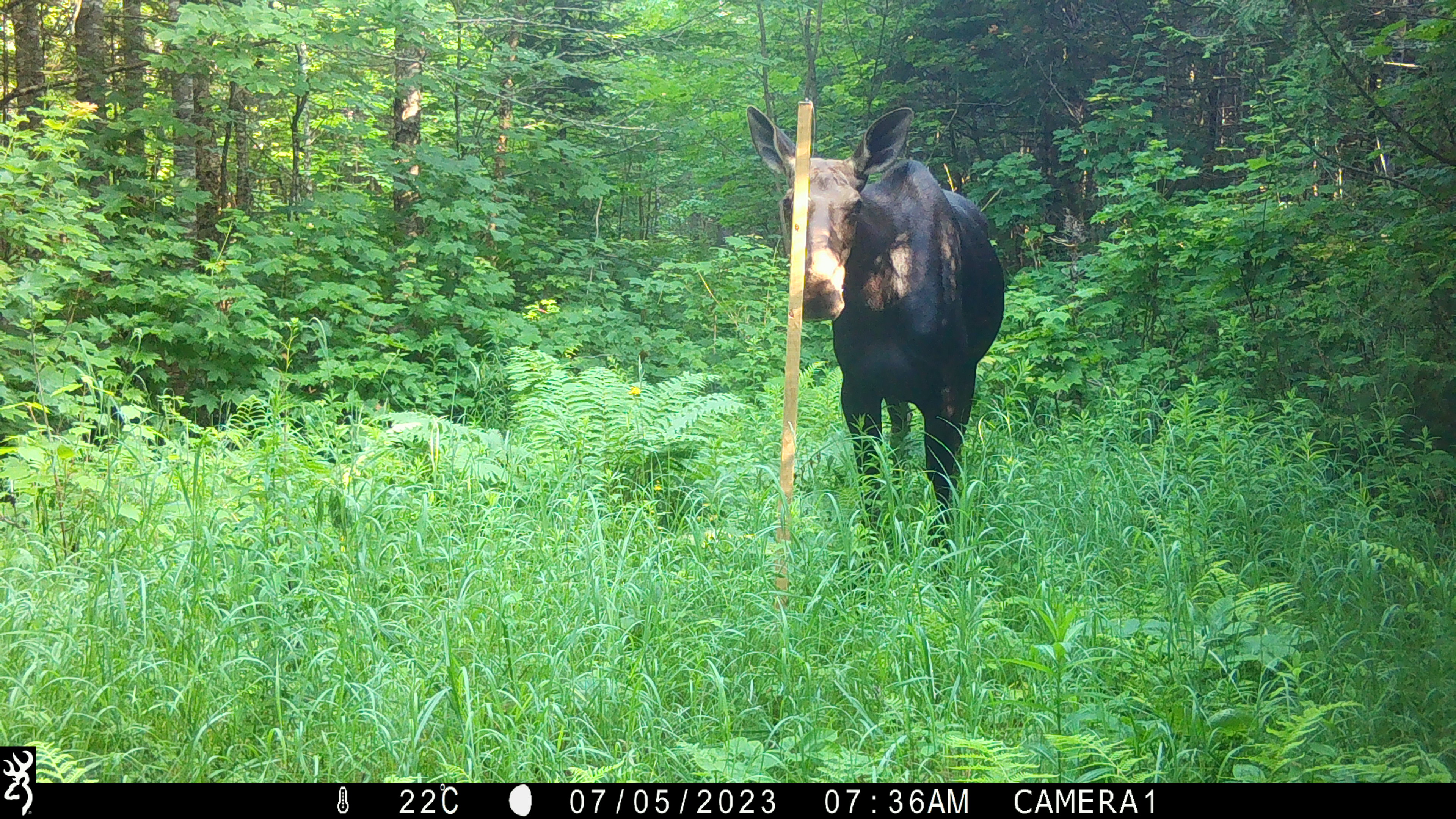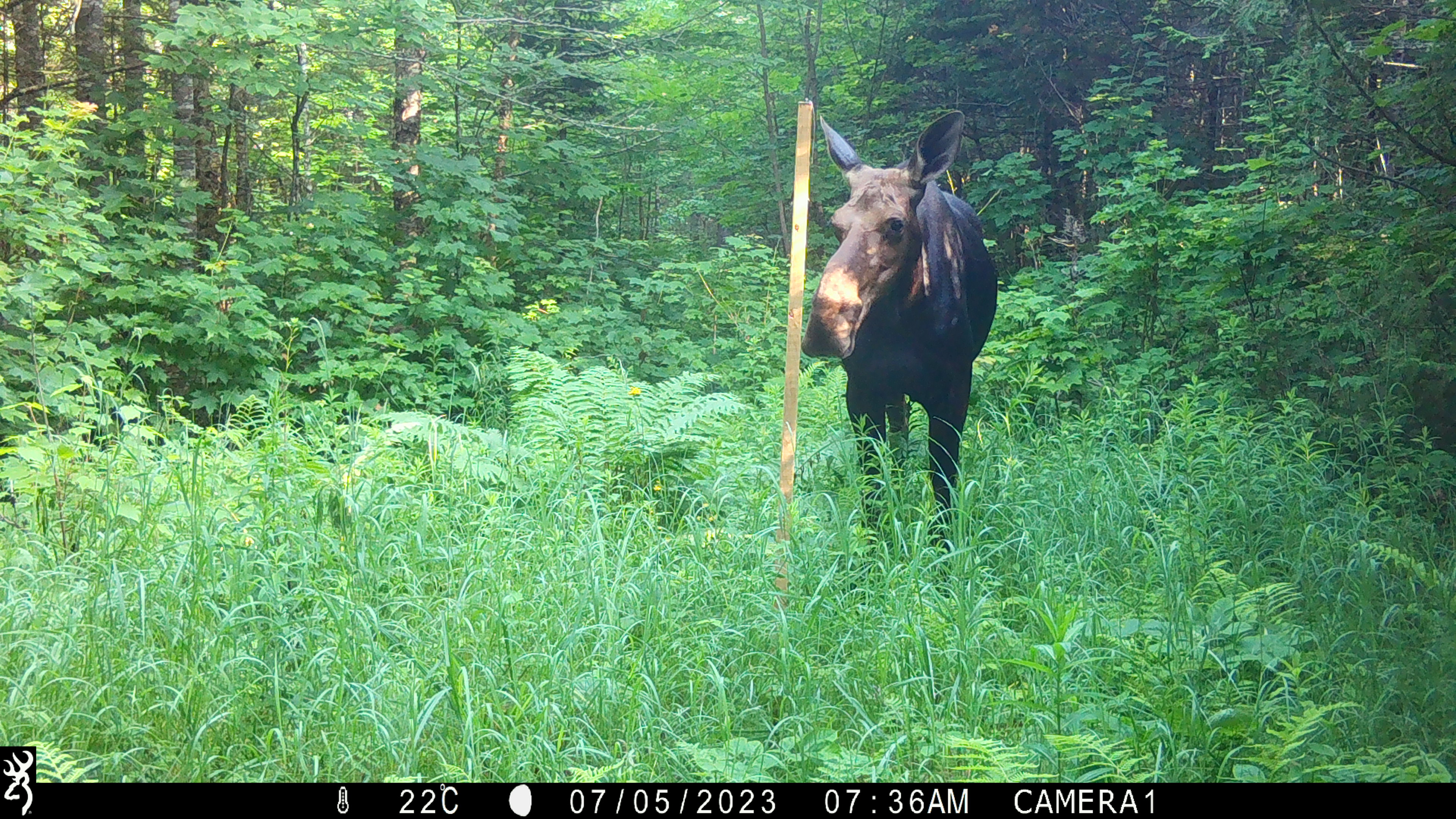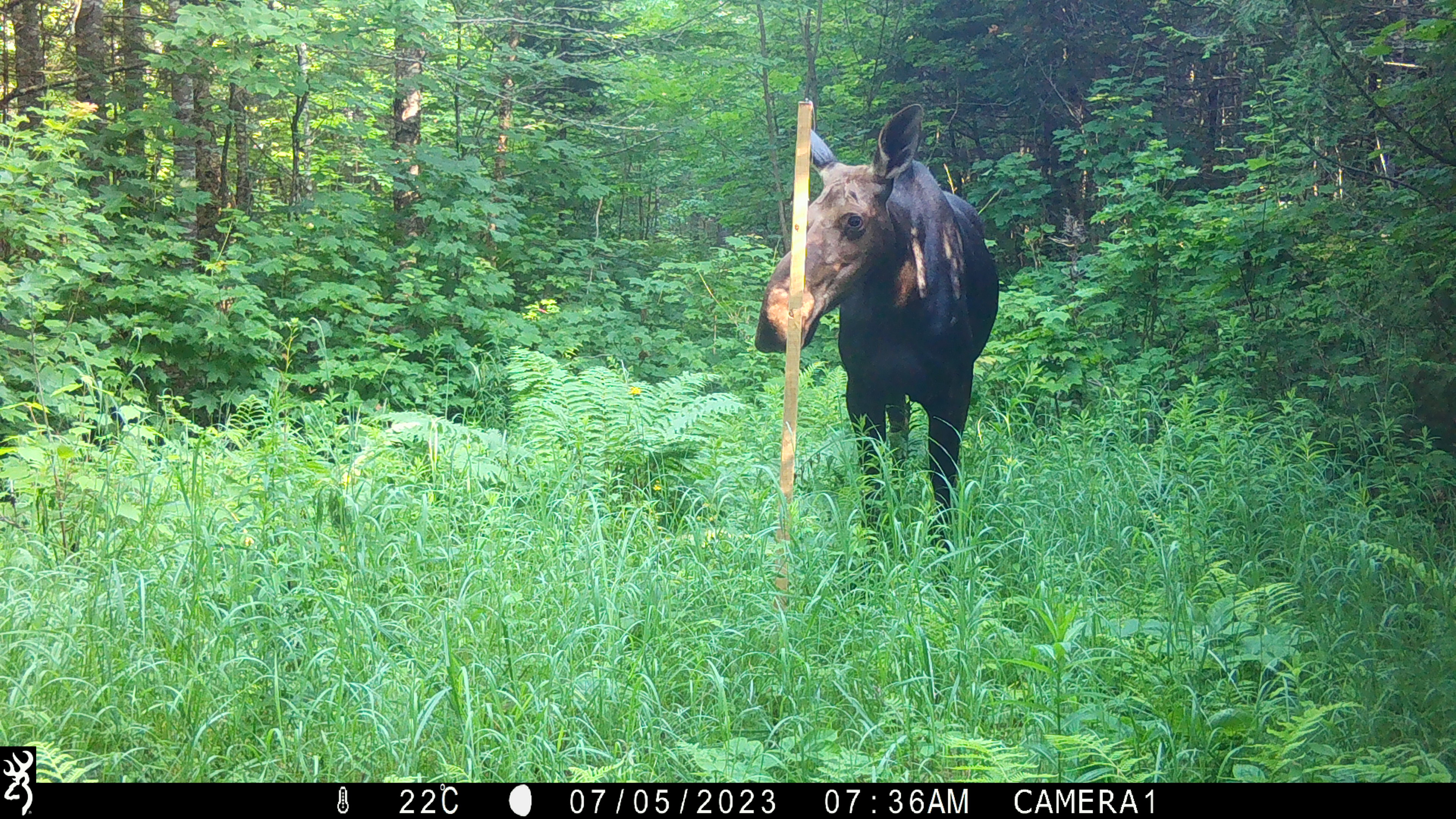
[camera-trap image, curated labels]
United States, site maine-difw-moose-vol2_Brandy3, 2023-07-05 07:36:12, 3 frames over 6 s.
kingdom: Animalia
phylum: Chordata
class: Mammalia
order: Artiodactyla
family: Cervidae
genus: Alces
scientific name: Alces alces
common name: moose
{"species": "moose (Alces alces)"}